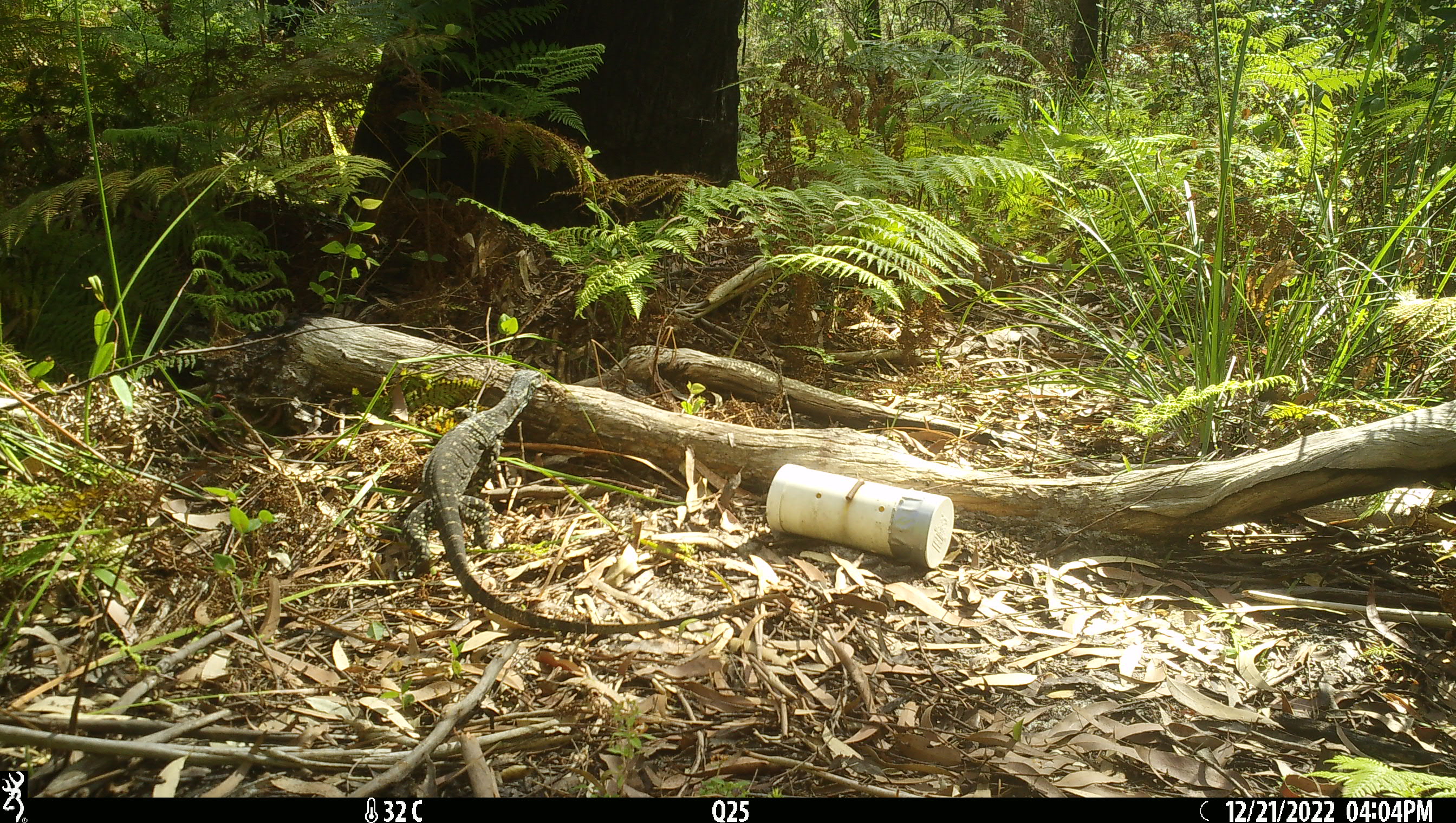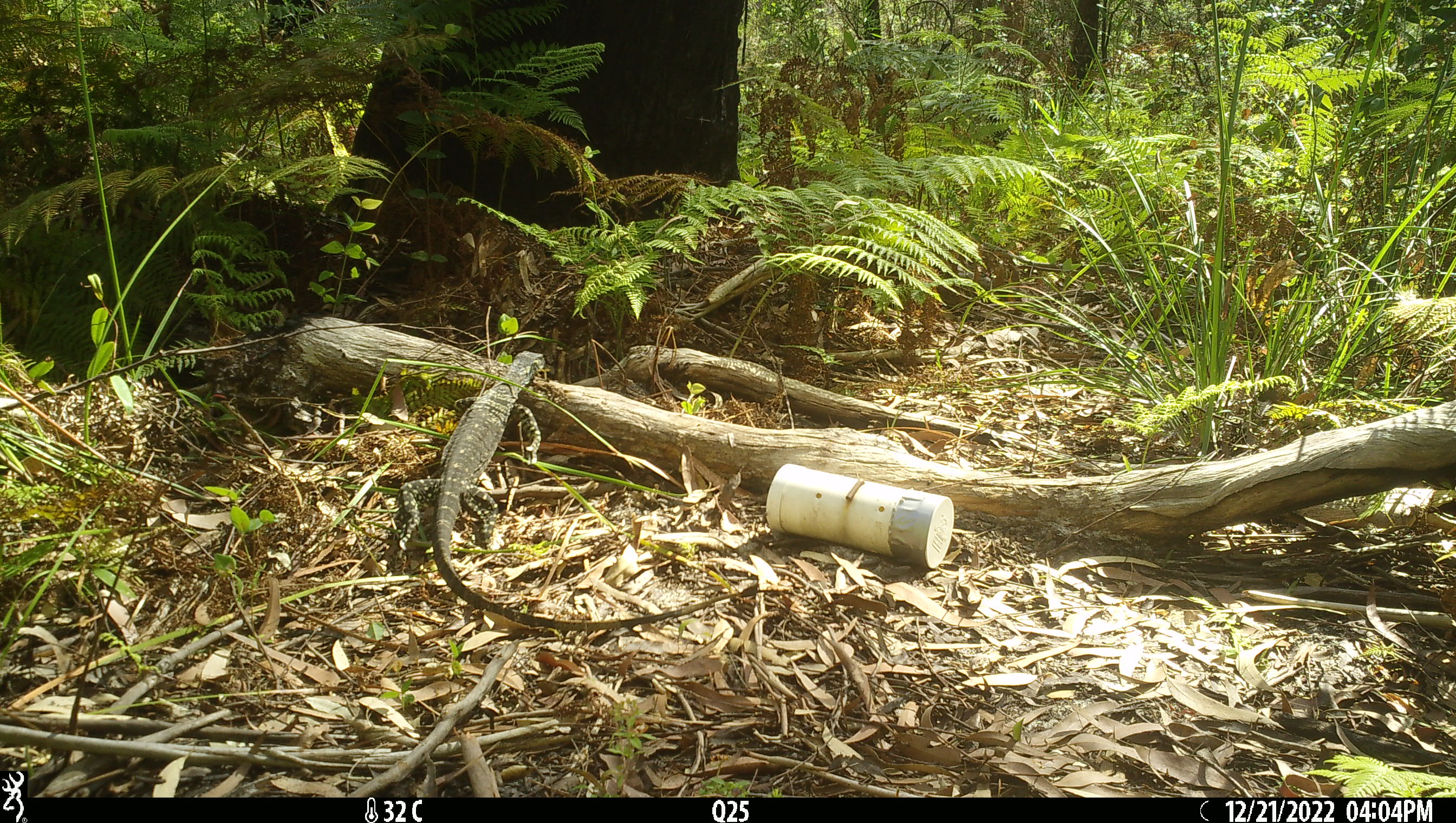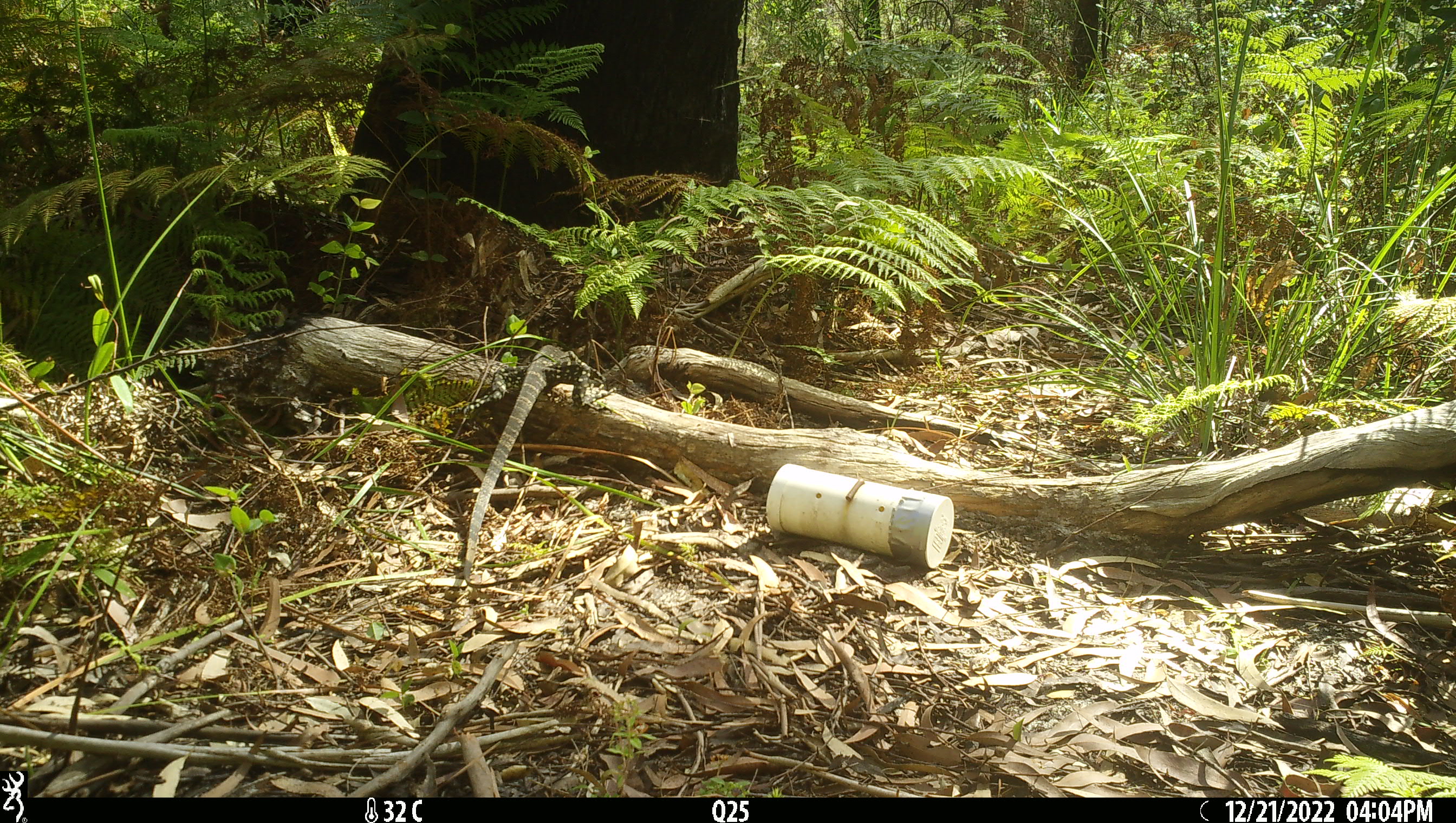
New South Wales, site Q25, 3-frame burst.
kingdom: Animalia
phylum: Chordata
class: Reptilia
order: Squamata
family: Varanidae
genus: Varanus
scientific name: Varanus varius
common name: lace monitor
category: goanna